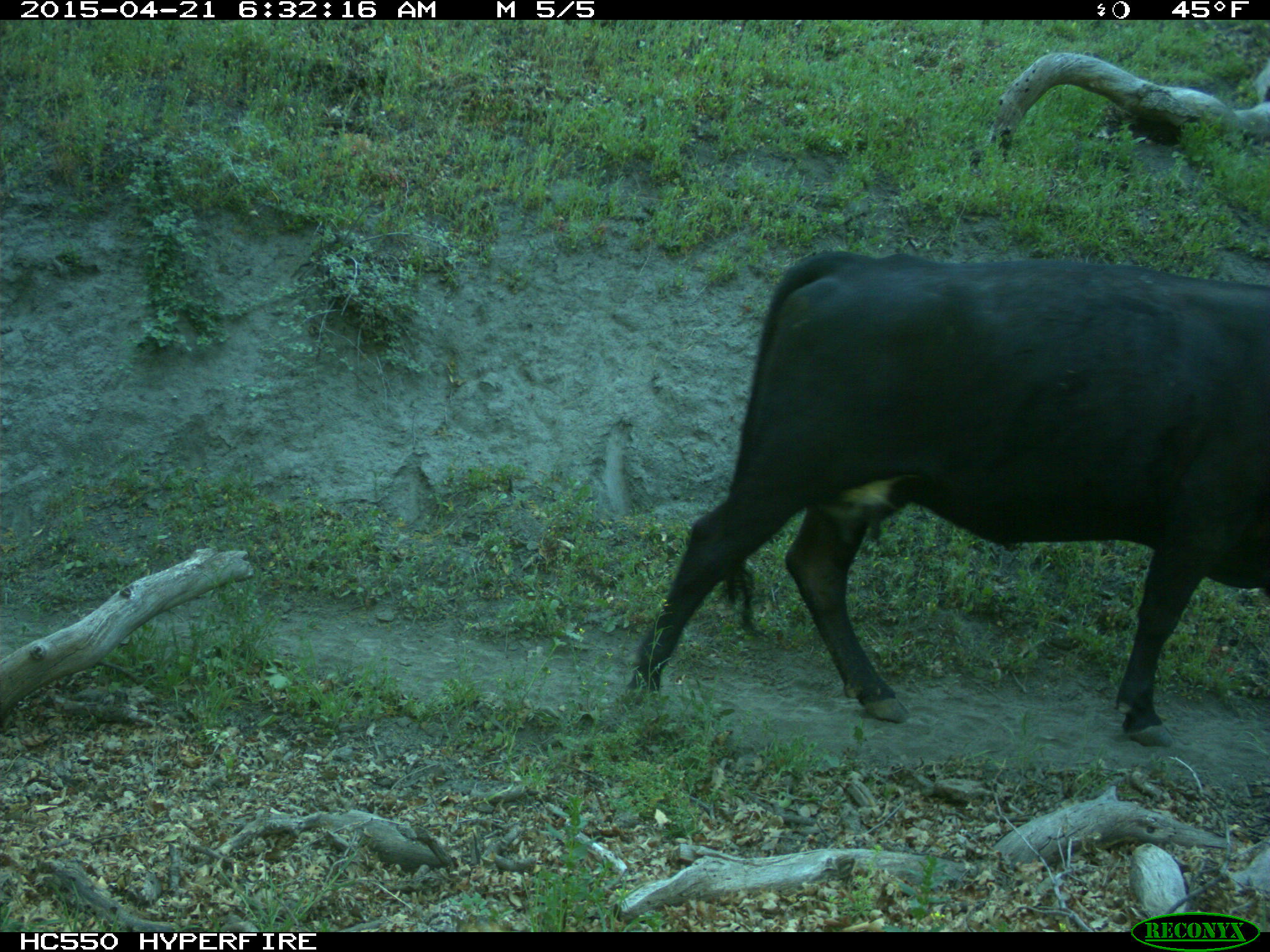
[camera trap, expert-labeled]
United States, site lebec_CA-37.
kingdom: Animalia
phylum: Chordata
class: Mammalia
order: Artiodactyla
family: Bovidae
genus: Bos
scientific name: Bos taurus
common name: domestic cow